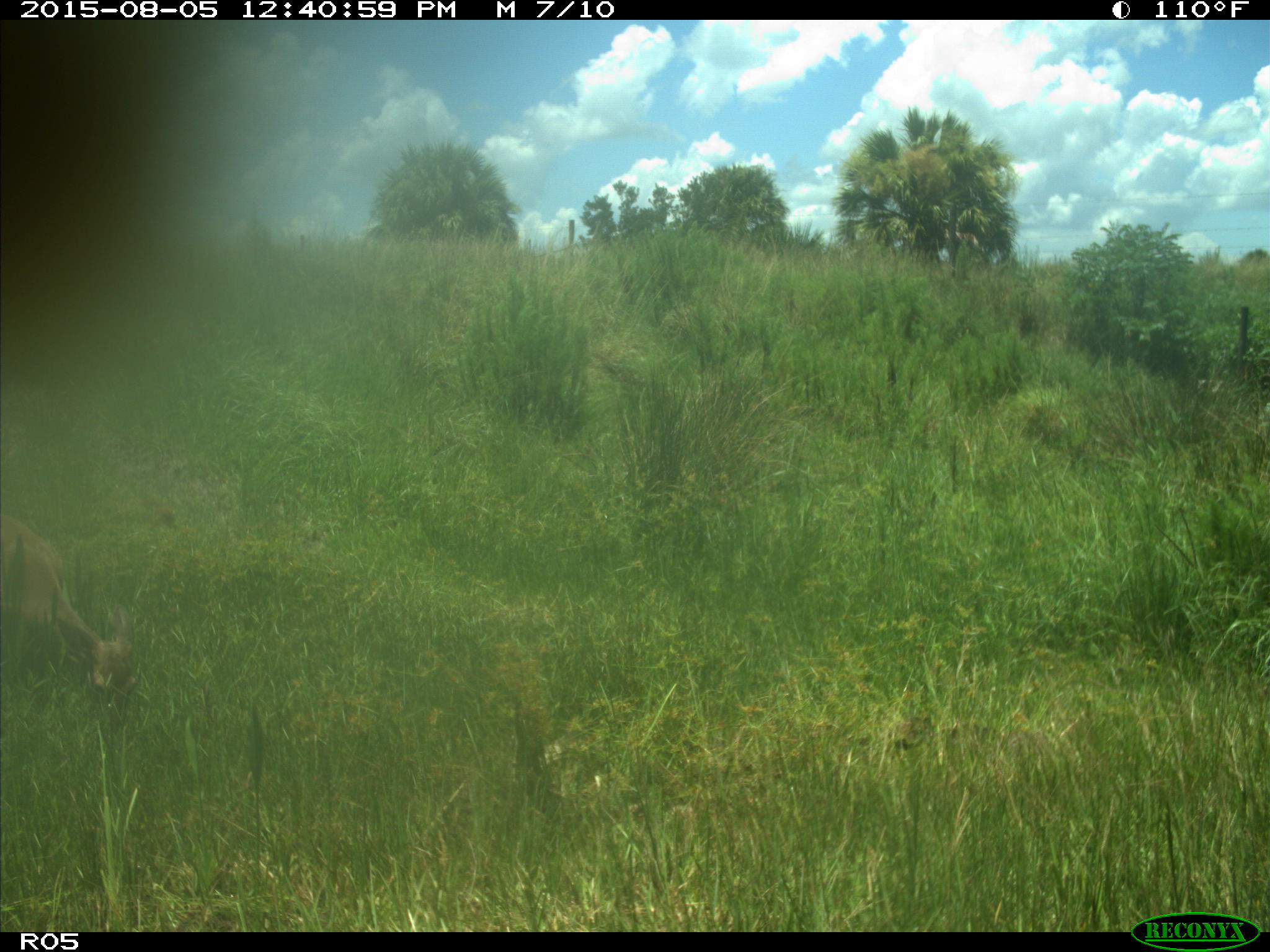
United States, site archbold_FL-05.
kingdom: Animalia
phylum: Chordata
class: Mammalia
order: Artiodactyla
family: Cervidae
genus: Odocoileus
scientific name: Odocoileus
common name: deer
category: unidentified deer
Unidentified deer (deer) (Odocoileus).